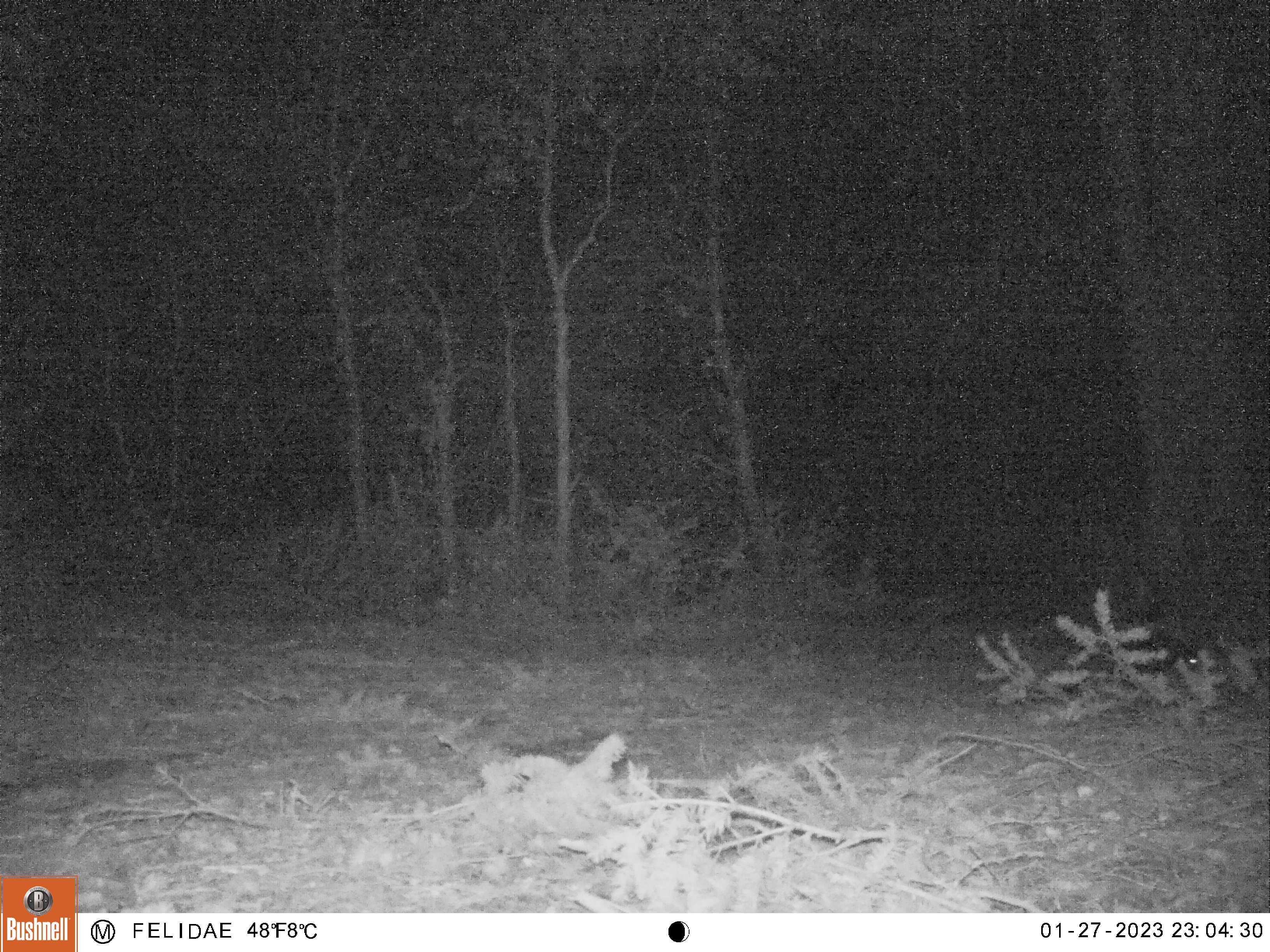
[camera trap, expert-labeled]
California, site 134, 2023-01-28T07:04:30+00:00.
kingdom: Animalia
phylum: Chordata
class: Mammalia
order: Carnivora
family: Mephitidae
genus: Mephitis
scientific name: Mephitis mephitis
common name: striped skunk